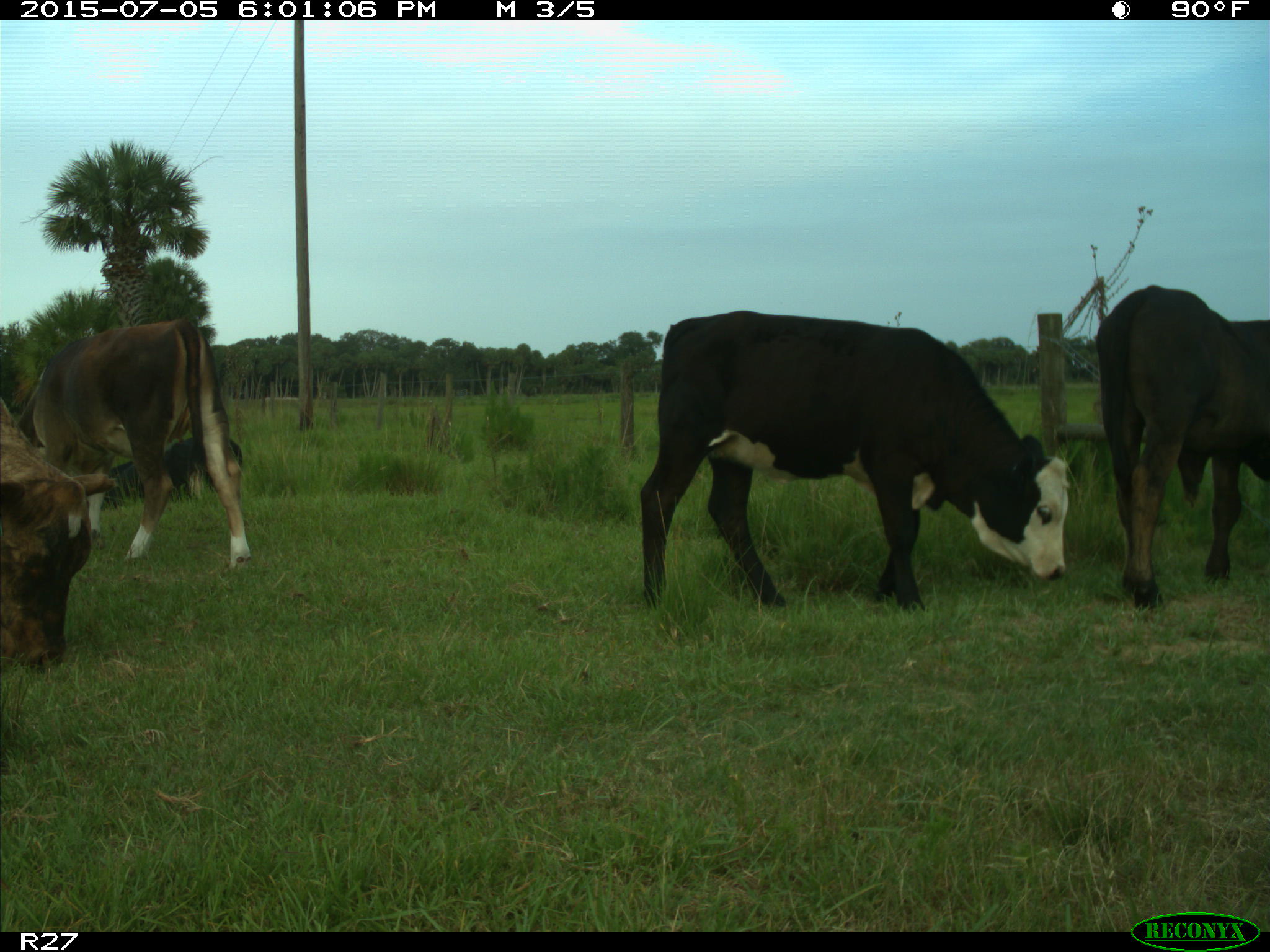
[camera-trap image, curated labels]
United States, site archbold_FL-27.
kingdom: Animalia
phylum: Chordata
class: Mammalia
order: Artiodactyla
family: Bovidae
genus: Bos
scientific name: Bos taurus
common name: domestic cow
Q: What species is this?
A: Bos taurus (domestic cow).